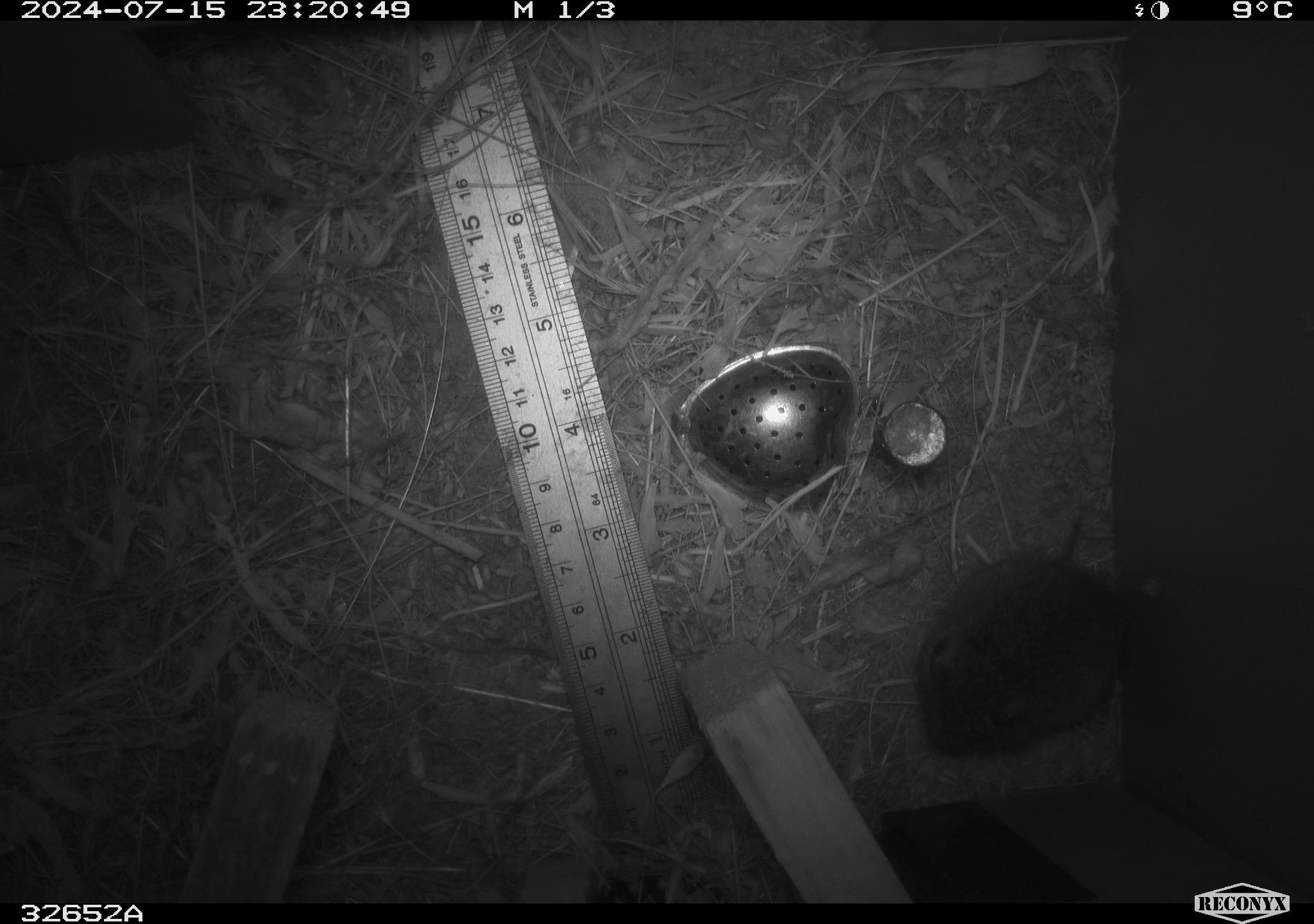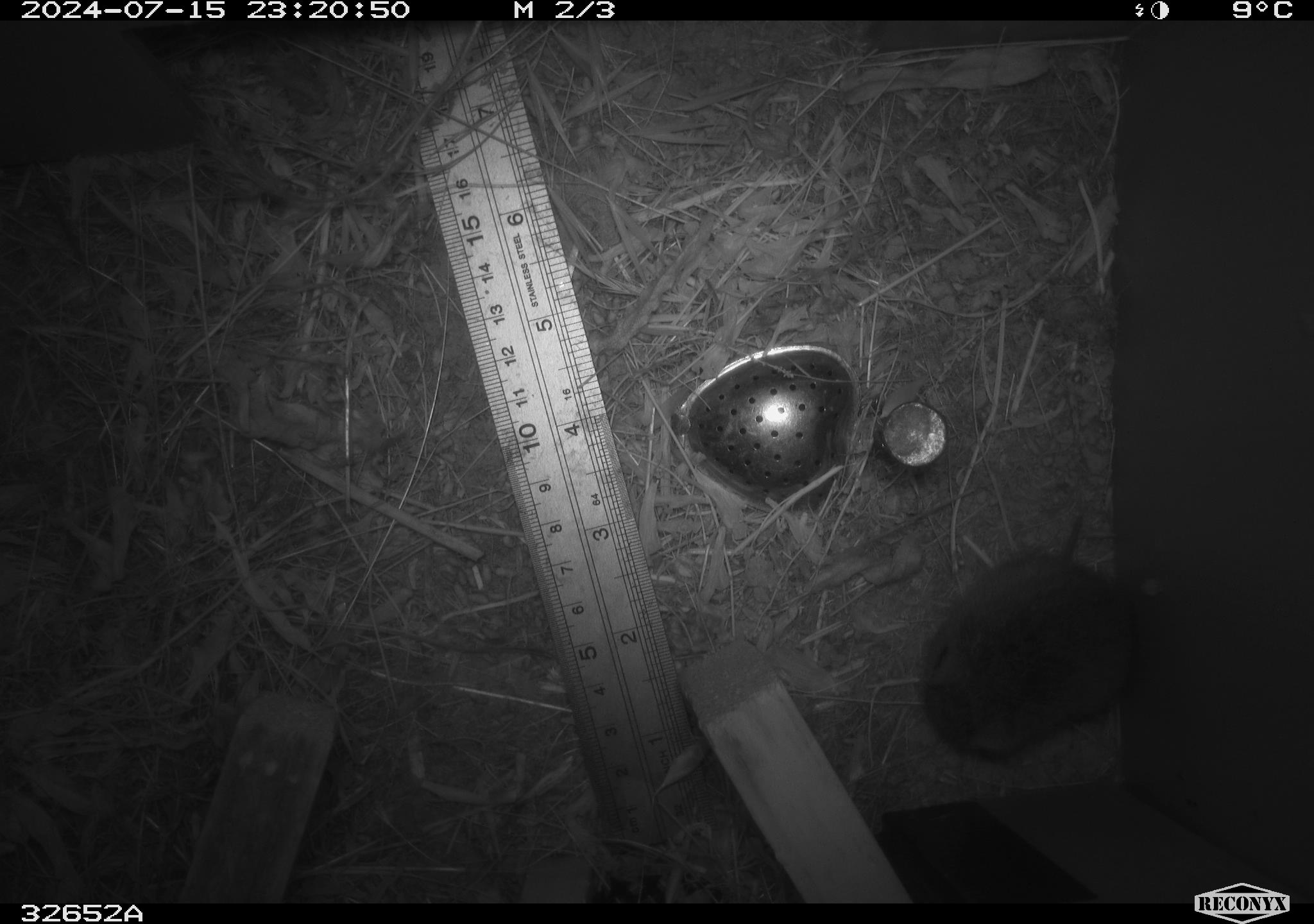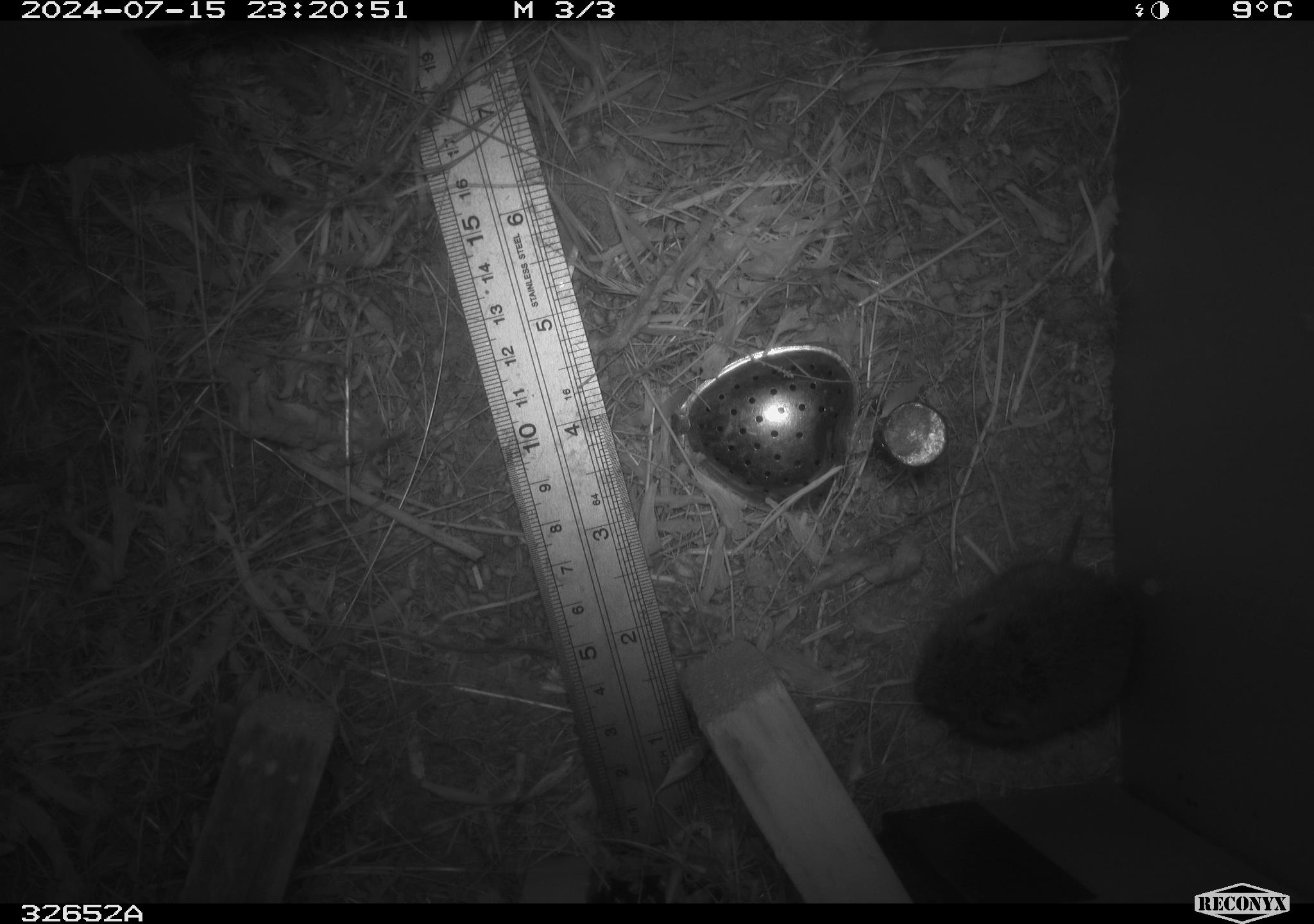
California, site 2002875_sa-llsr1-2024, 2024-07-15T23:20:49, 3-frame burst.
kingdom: Animalia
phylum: Chordata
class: Mammalia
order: Rodentia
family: Cricetidae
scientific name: Arvicolinae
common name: voles, lemmings, and muskrats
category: arvicolinae subfamily